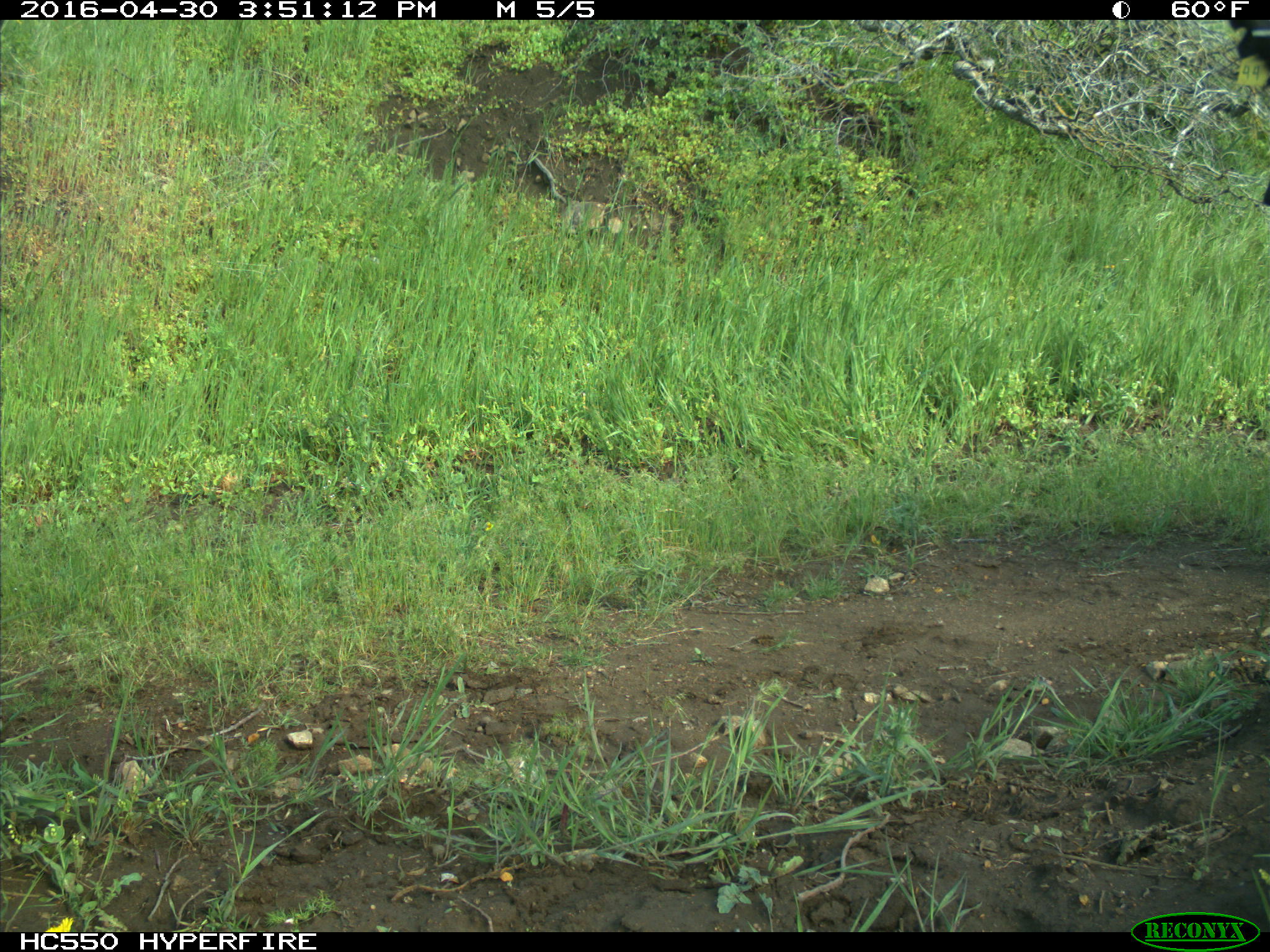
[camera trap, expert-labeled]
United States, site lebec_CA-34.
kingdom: Animalia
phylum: Chordata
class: Mammalia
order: Artiodactyla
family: Bovidae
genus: Bos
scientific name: Bos taurus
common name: domestic cow